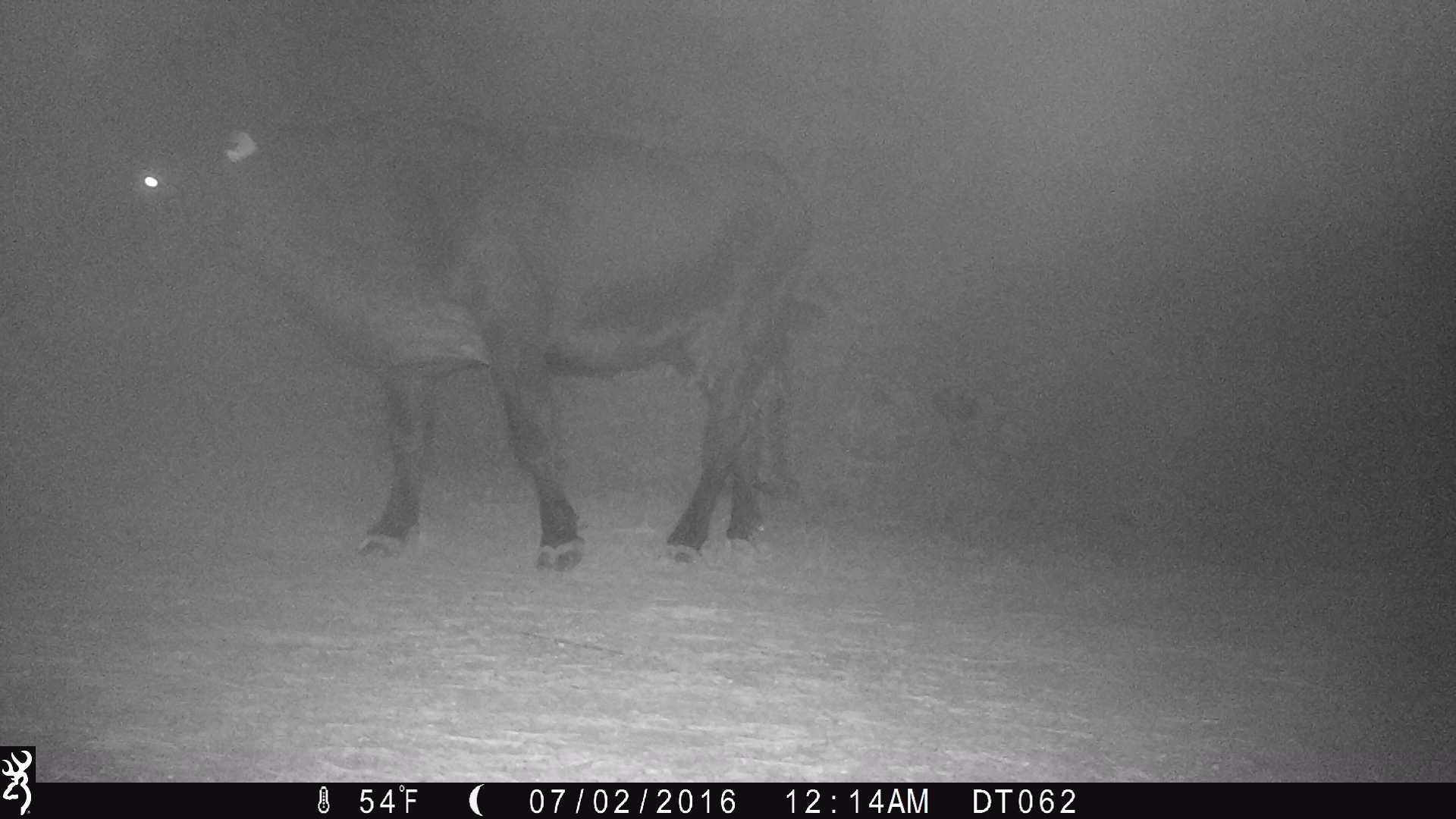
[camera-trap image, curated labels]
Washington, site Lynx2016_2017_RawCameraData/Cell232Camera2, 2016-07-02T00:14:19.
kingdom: Animalia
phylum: Chordata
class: Mammalia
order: Artiodactyla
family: Bovidae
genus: Bos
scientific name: Bos taurus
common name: domestic cattle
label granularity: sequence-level